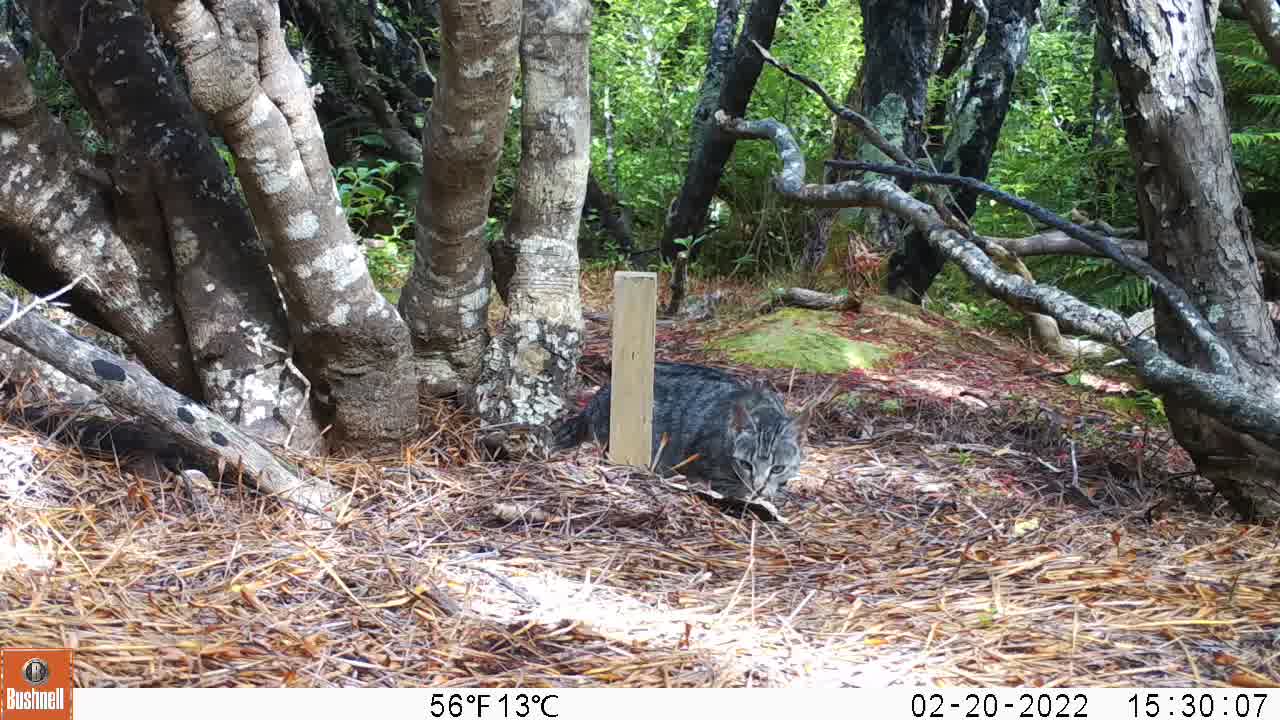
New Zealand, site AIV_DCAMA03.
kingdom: Animalia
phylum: Chordata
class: Mammalia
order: Carnivora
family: Felidae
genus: Felis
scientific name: Felis catus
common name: domestic cat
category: cat